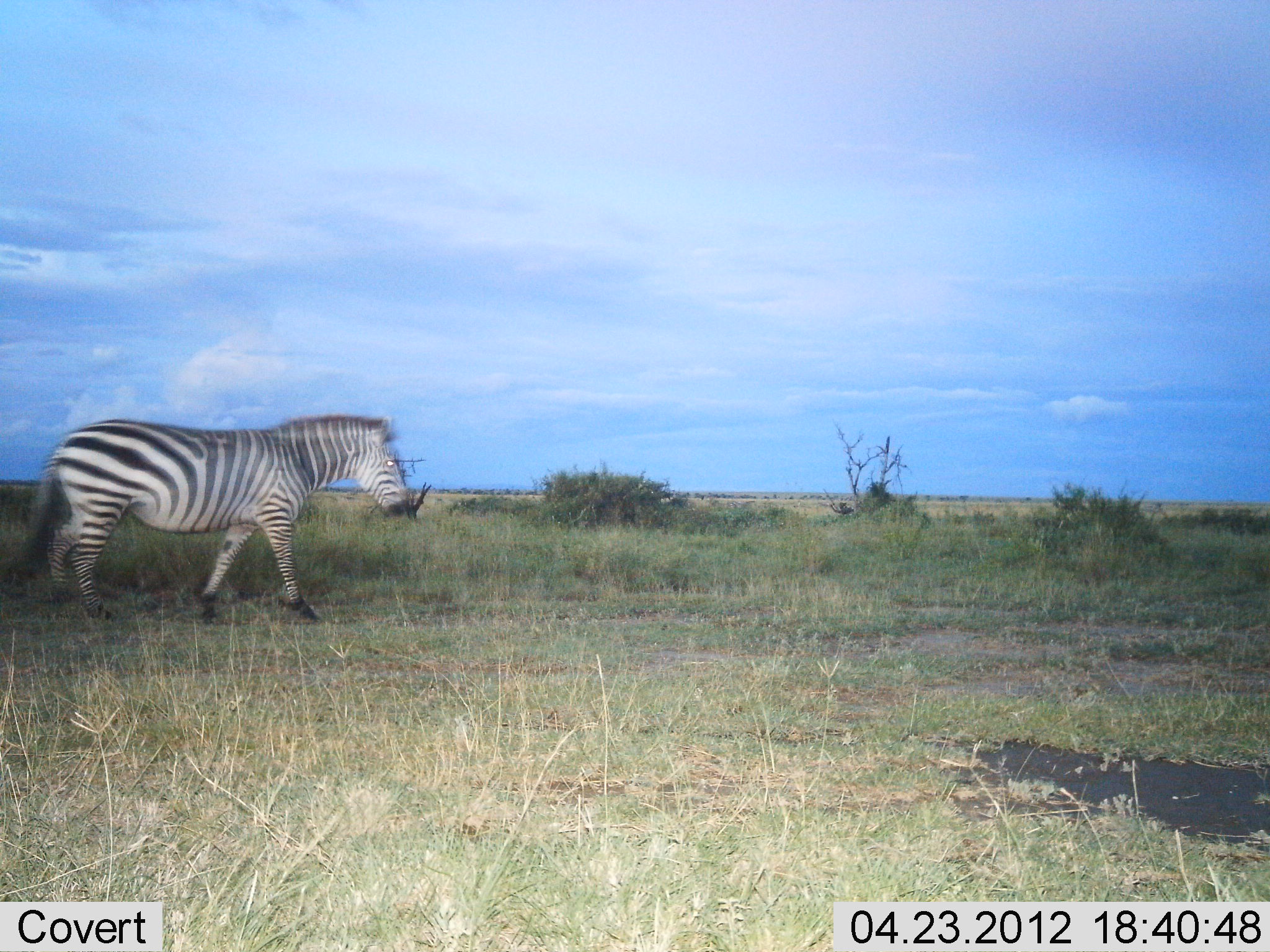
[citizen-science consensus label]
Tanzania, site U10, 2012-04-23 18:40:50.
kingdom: Animalia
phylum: Chordata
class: Mammalia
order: Perissodactyla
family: Equidae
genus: Equus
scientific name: Equus quagga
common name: plains zebra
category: zebra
Zebra (plains zebra) (Equus quagga), count 1. Behavior (volunteer vote fractions): standing 0%, resting 0%, moving 100%, interacting 0%. Young present (vote fraction): 0%. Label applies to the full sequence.